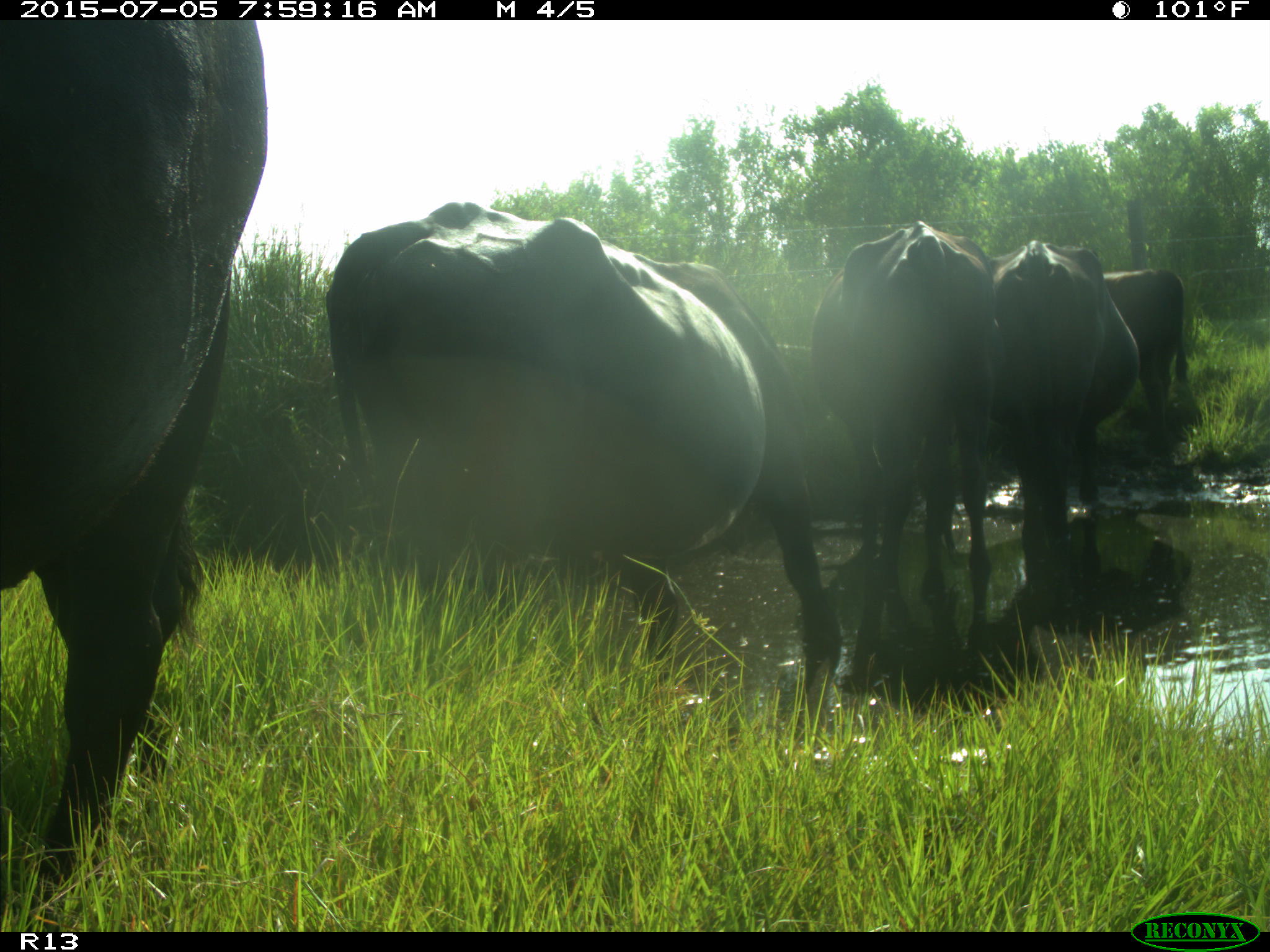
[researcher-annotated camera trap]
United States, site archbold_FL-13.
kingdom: Animalia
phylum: Chordata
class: Mammalia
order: Artiodactyla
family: Bovidae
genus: Bos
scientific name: Bos taurus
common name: domestic cow